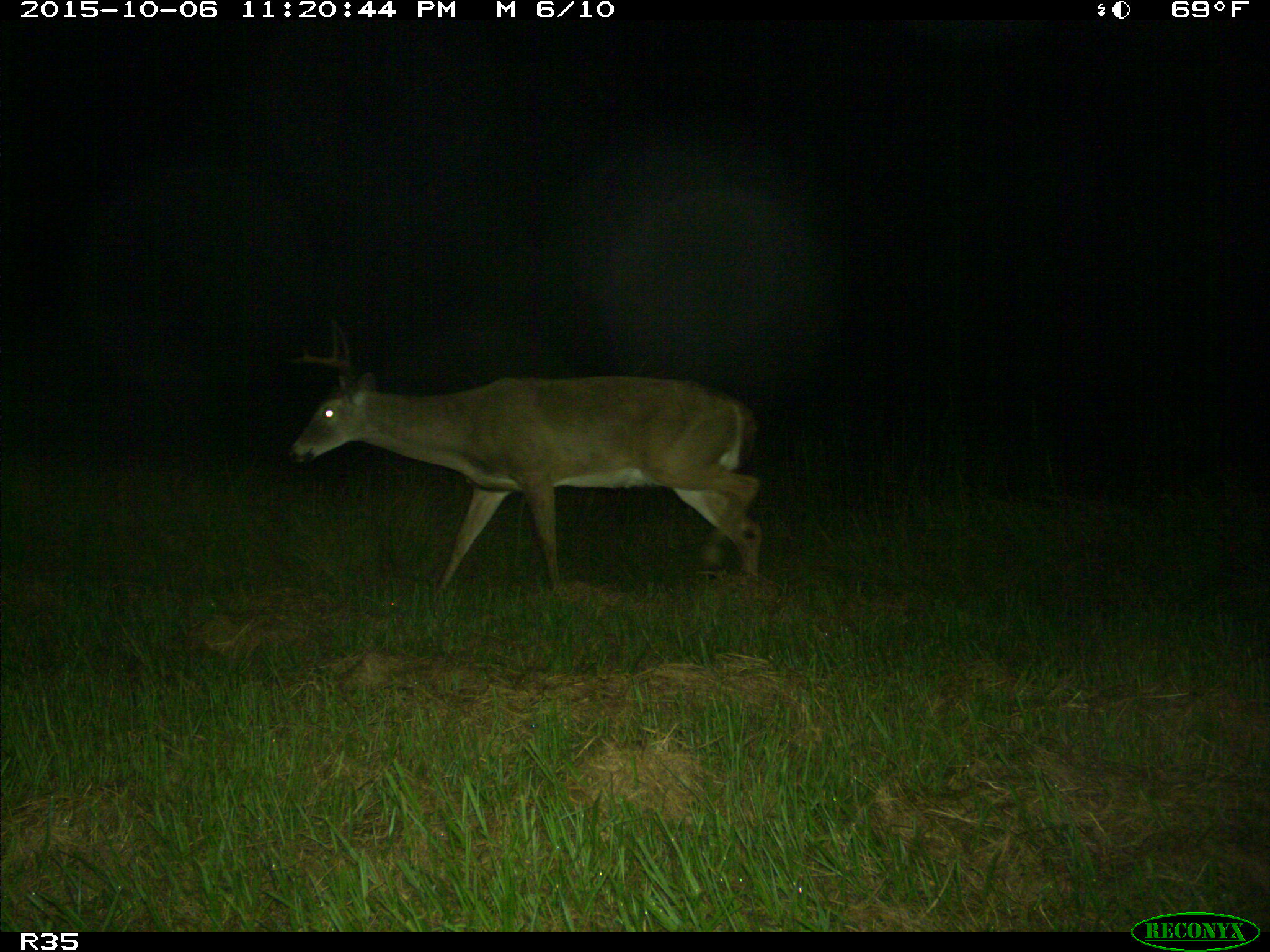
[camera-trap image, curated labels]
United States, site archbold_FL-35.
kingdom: Animalia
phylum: Chordata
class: Mammalia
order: Artiodactyla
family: Cervidae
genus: Odocoileus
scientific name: Odocoileus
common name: deer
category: unidentified deer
Unidentified deer (deer) (Odocoileus).